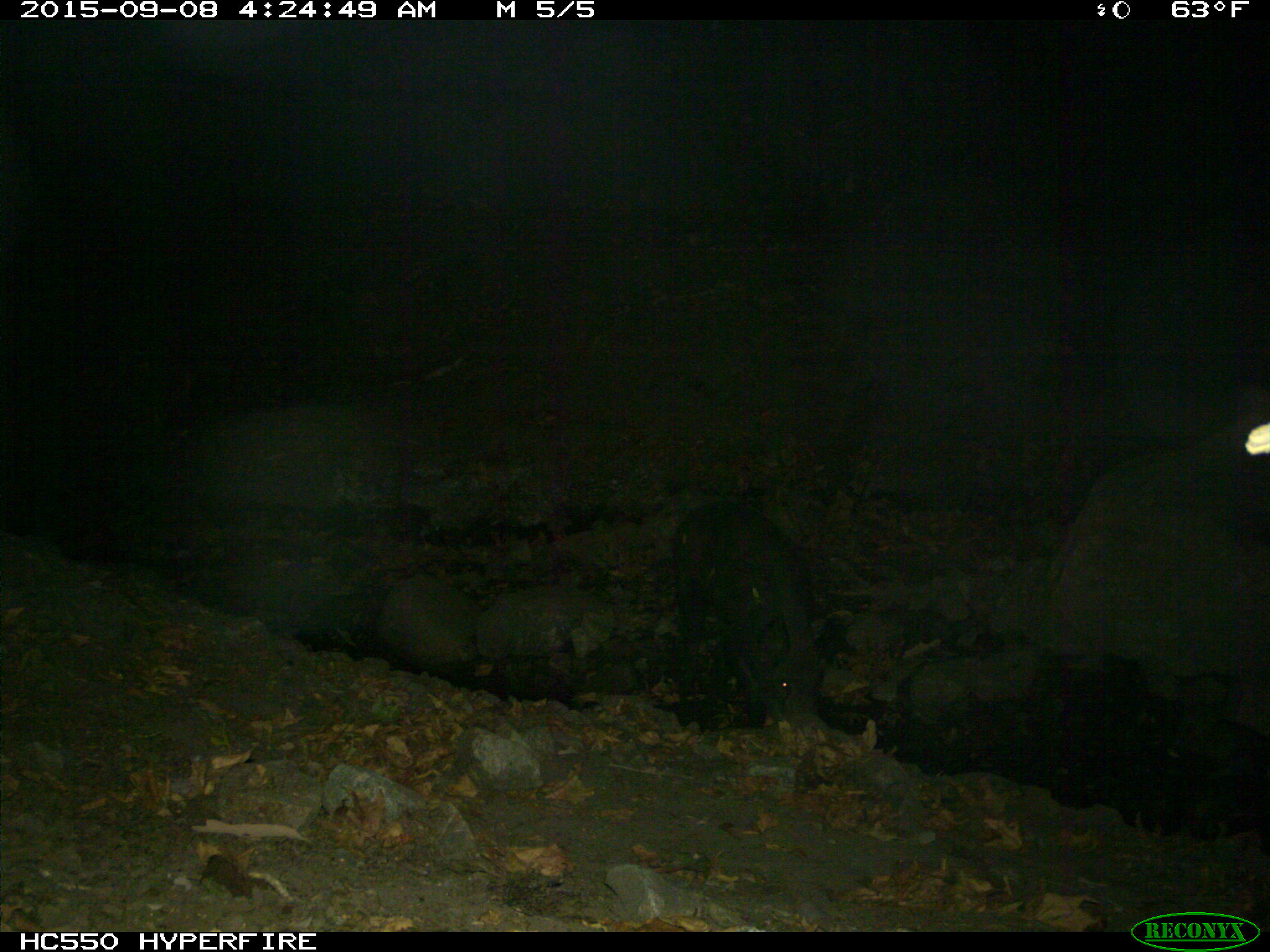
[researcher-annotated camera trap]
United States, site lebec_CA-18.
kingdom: Animalia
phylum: Chordata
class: Mammalia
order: Artiodactyla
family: Suidae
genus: Sus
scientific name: Sus scrofa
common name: wild boar